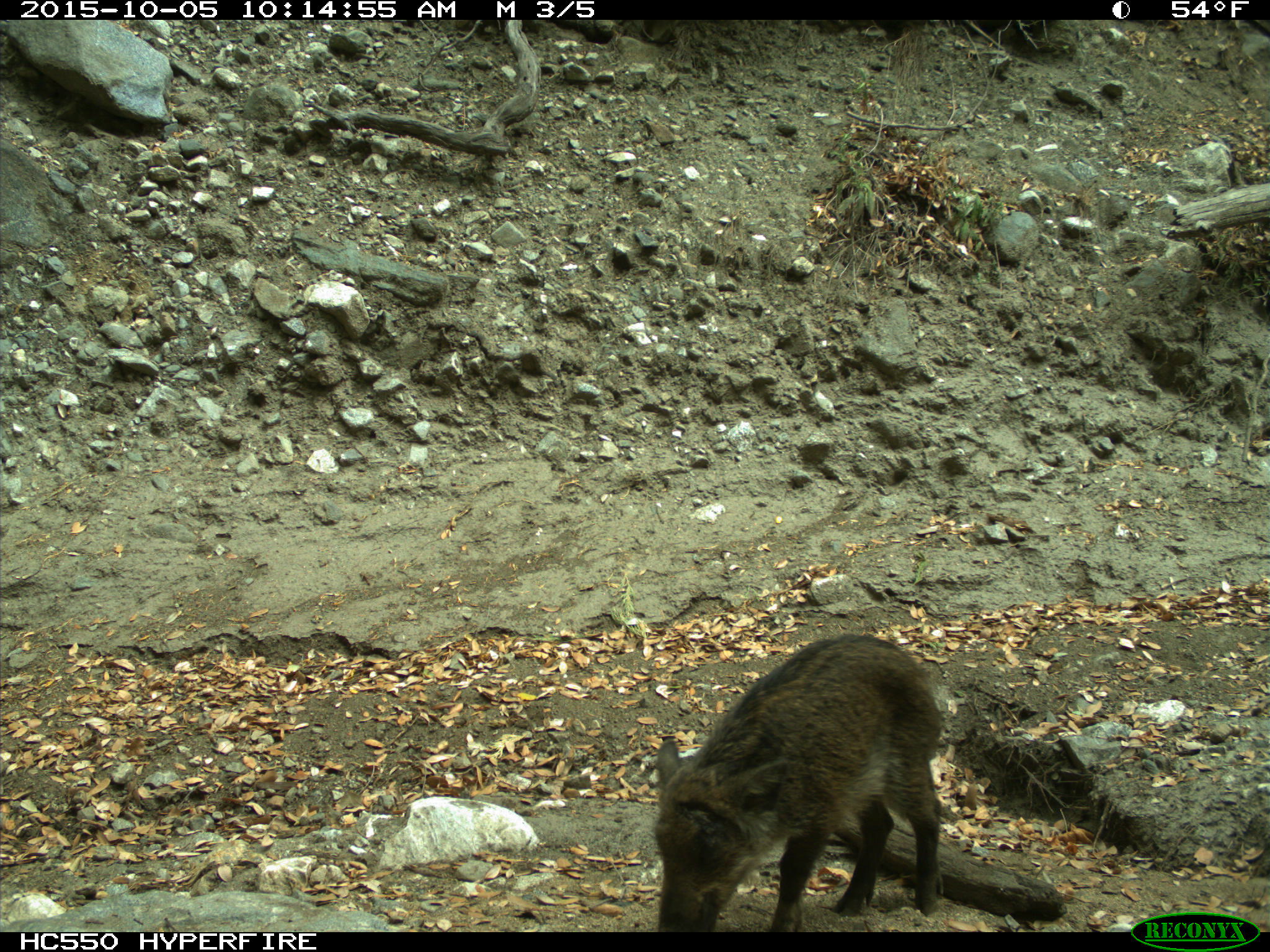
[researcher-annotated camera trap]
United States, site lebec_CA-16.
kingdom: Animalia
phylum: Chordata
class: Mammalia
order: Artiodactyla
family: Suidae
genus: Sus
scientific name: Sus scrofa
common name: wild boar